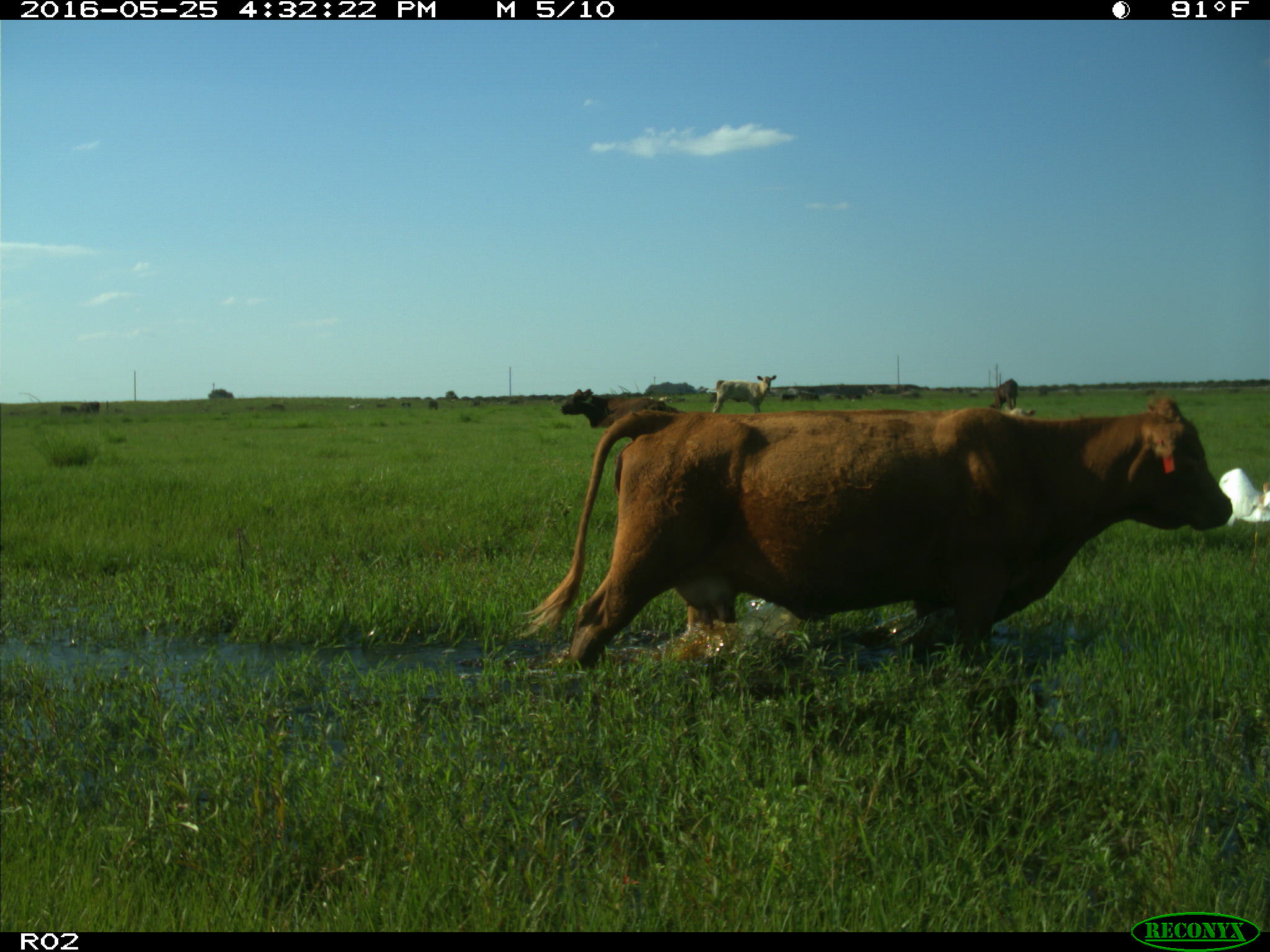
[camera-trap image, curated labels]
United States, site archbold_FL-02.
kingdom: Animalia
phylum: Chordata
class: Mammalia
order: Artiodactyla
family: Bovidae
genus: Bos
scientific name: Bos taurus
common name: domestic cow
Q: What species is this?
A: Bos taurus (domestic cow).